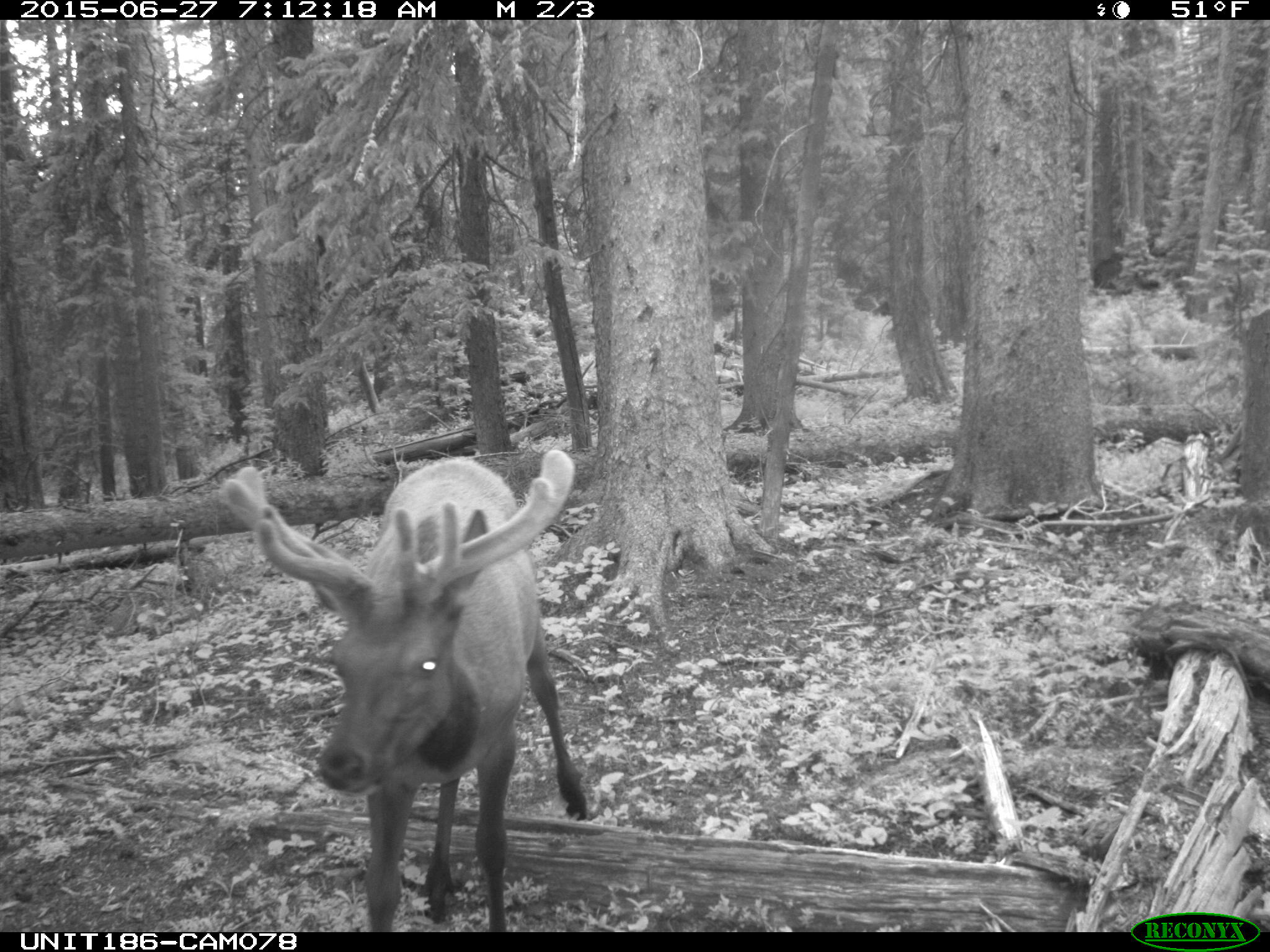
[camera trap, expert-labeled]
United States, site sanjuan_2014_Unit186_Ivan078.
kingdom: Animalia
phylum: Chordata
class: Mammalia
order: Artiodactyla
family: Cervidae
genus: Cervus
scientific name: Cervus elaphus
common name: red deer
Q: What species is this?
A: Cervus elaphus (red deer).